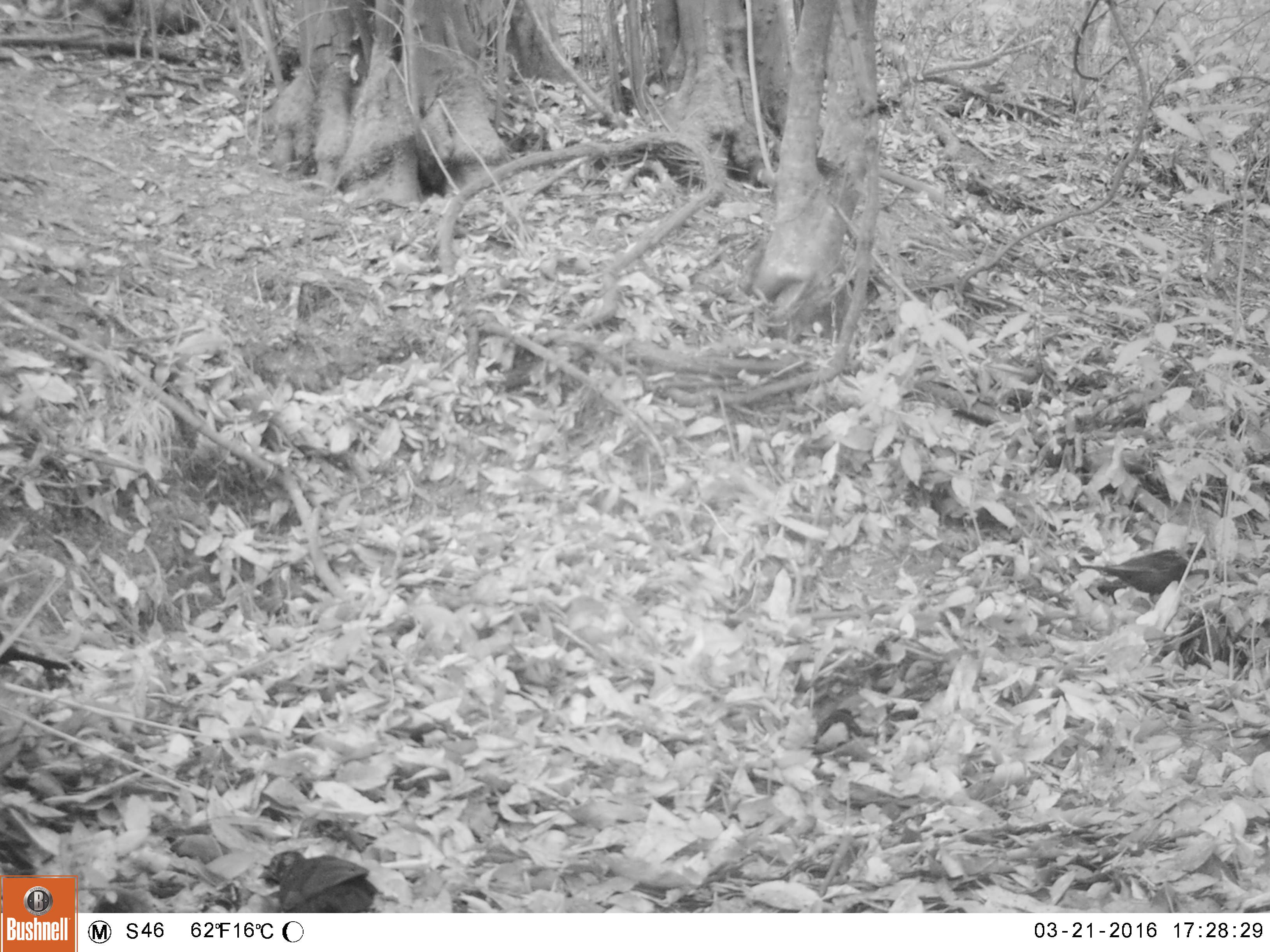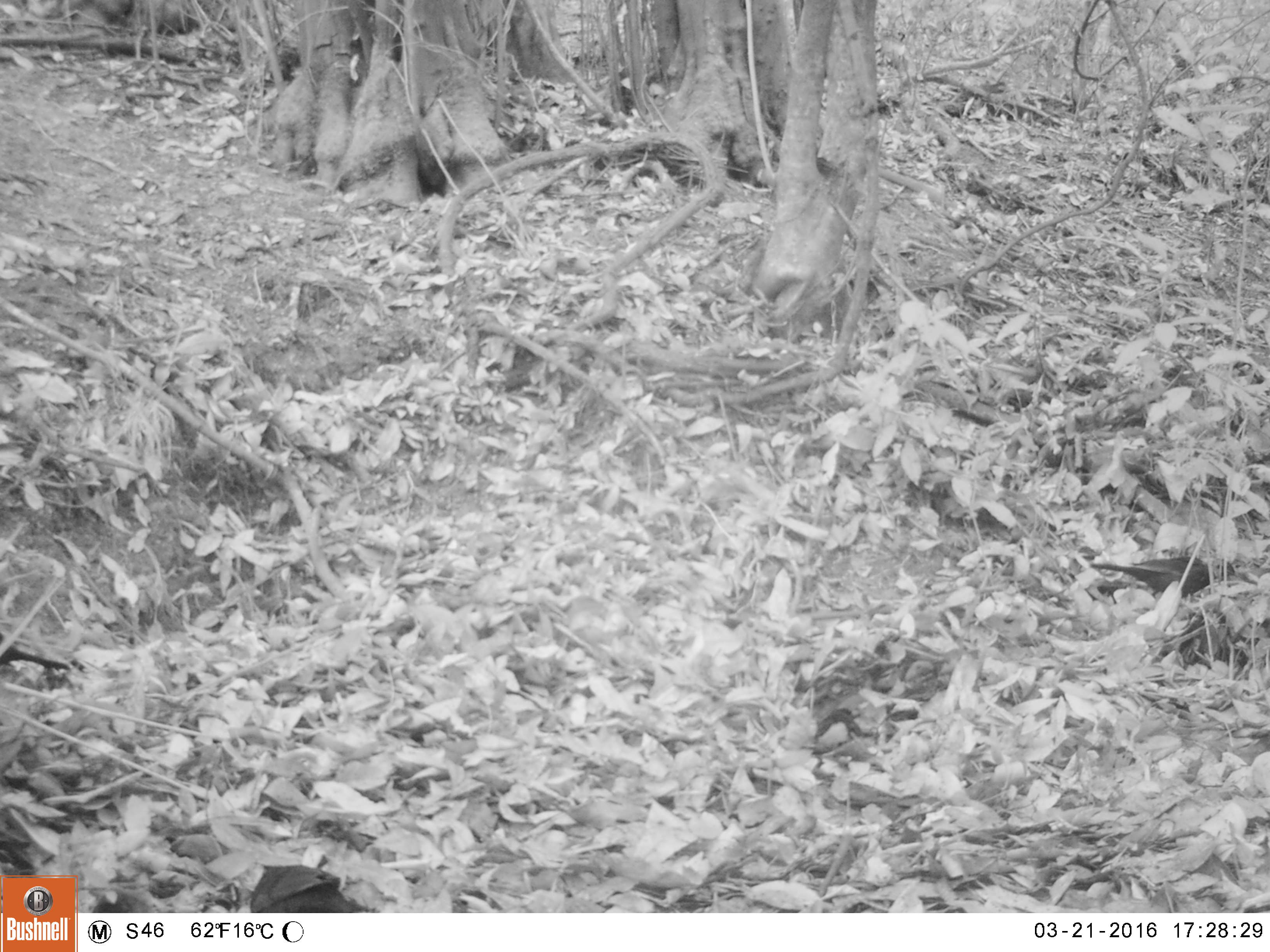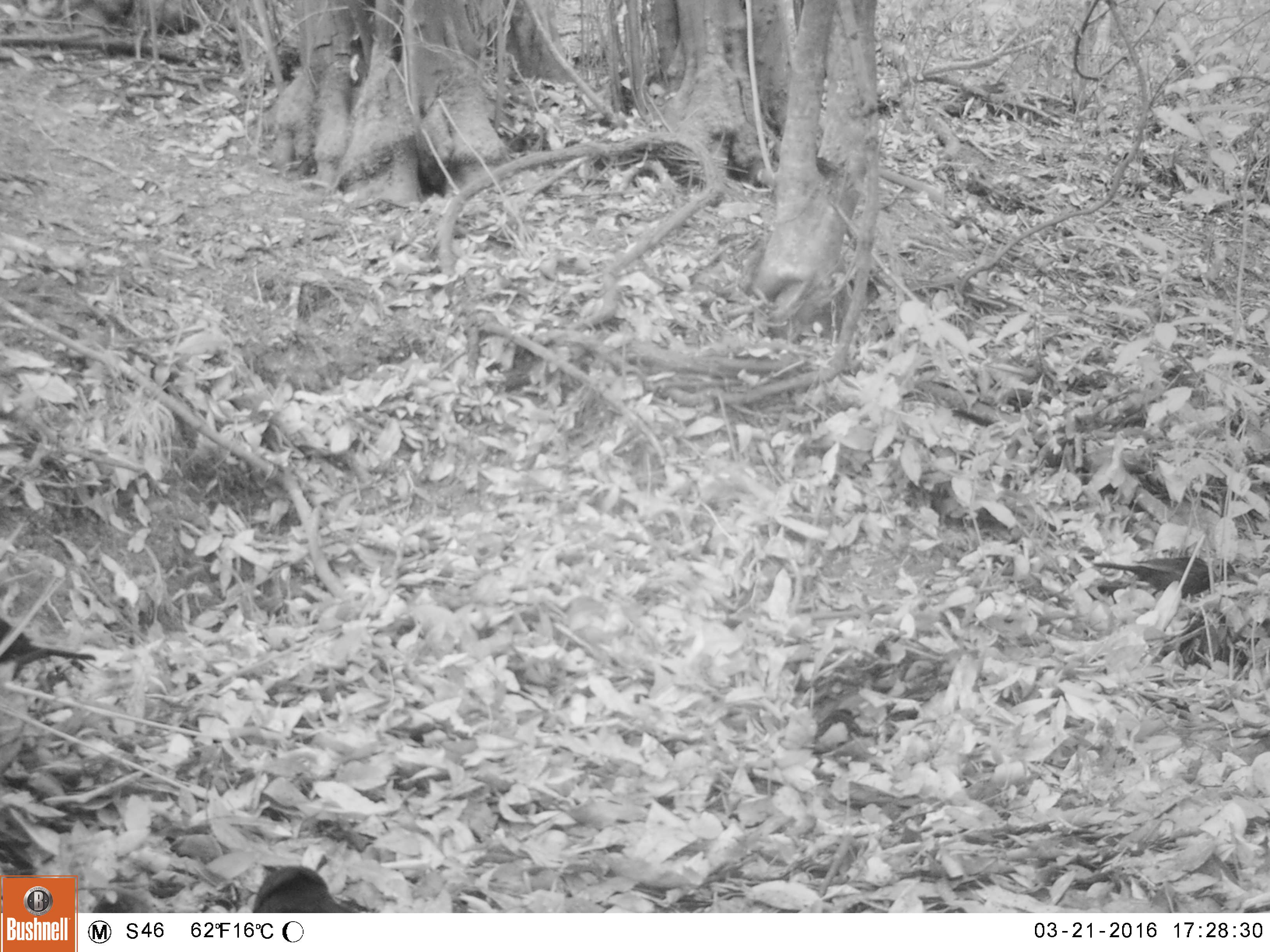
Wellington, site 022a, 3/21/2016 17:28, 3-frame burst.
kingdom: Animalia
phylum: Chordata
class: Aves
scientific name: Aves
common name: bird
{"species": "bird (Aves)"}